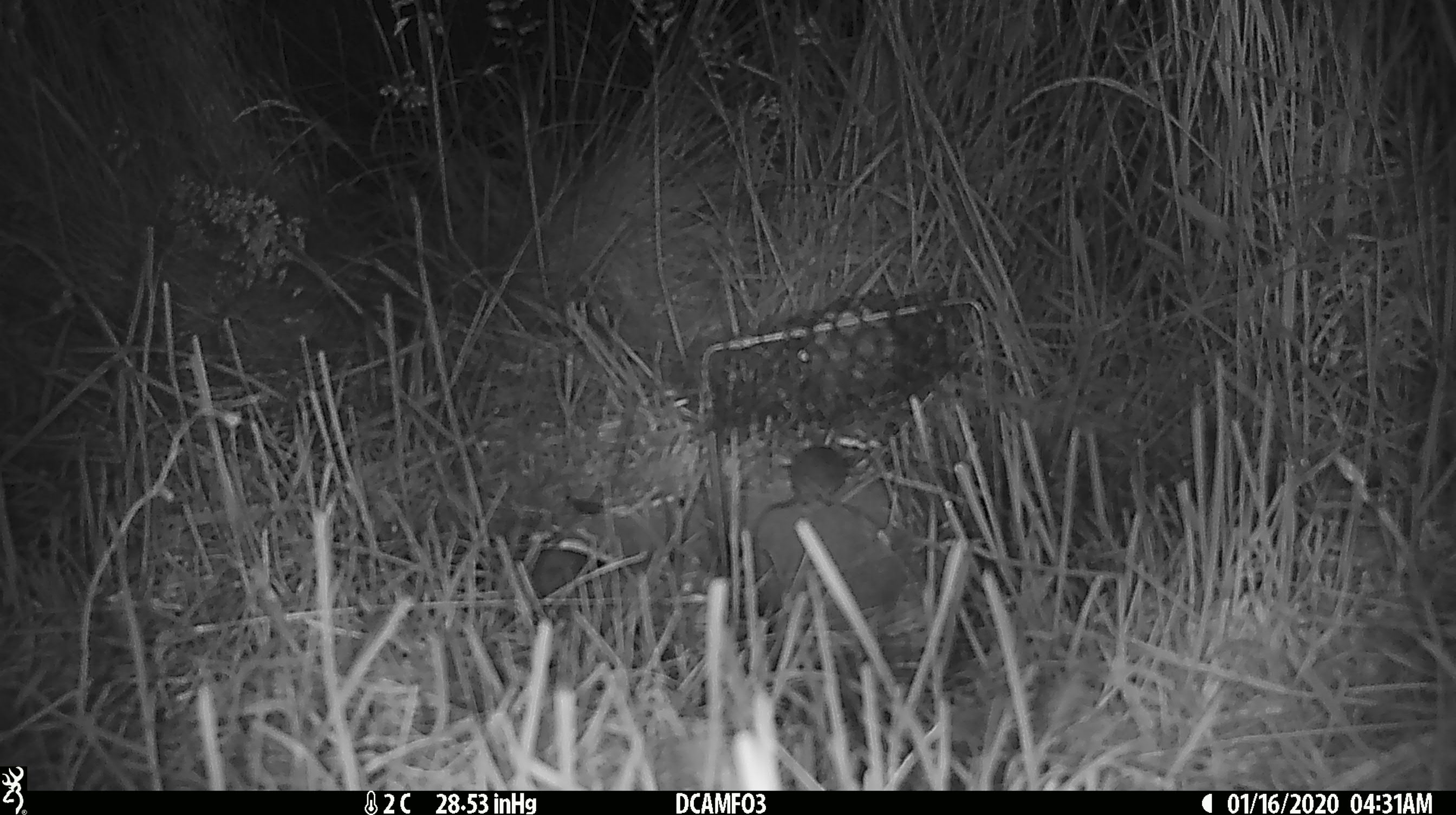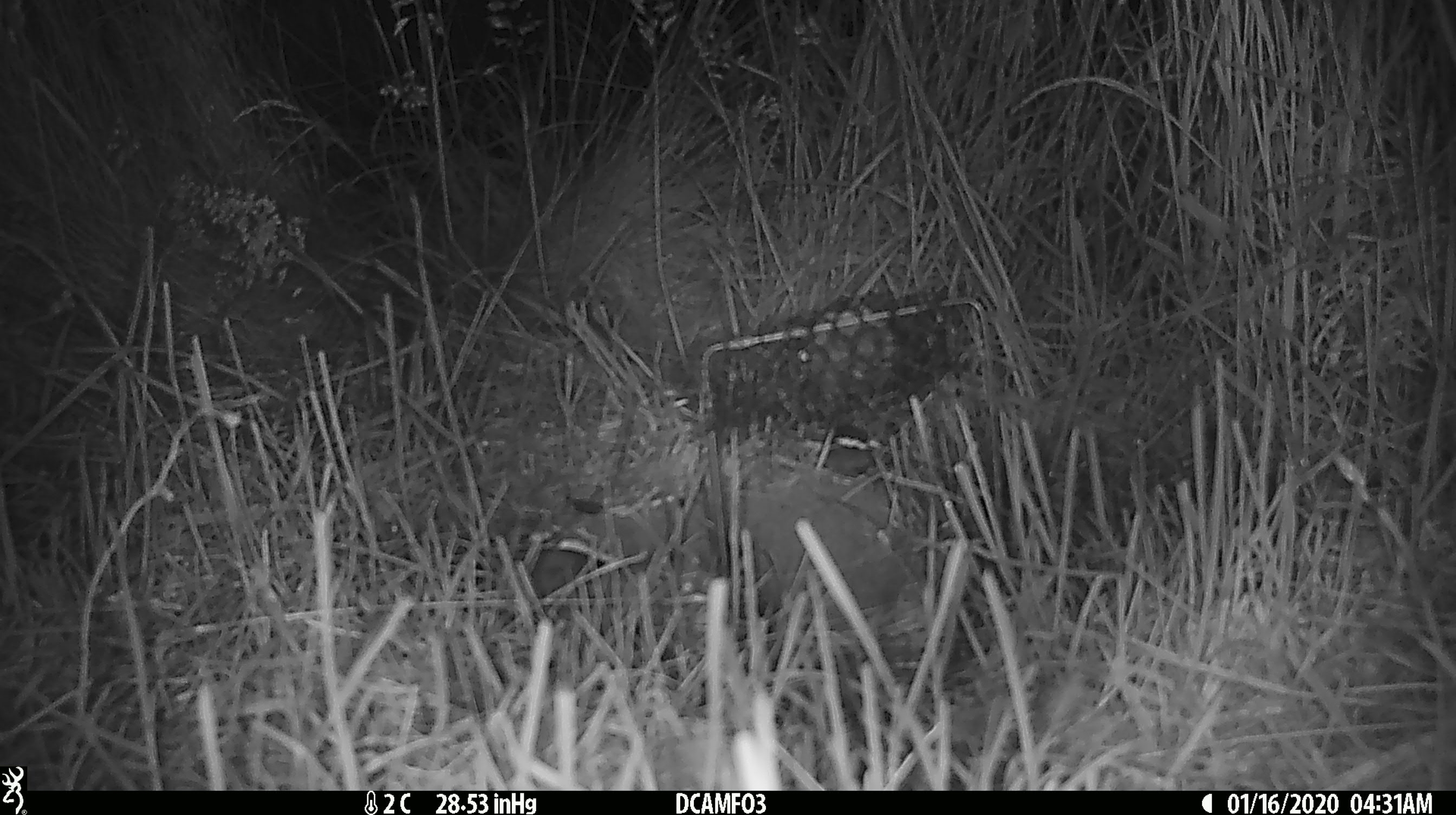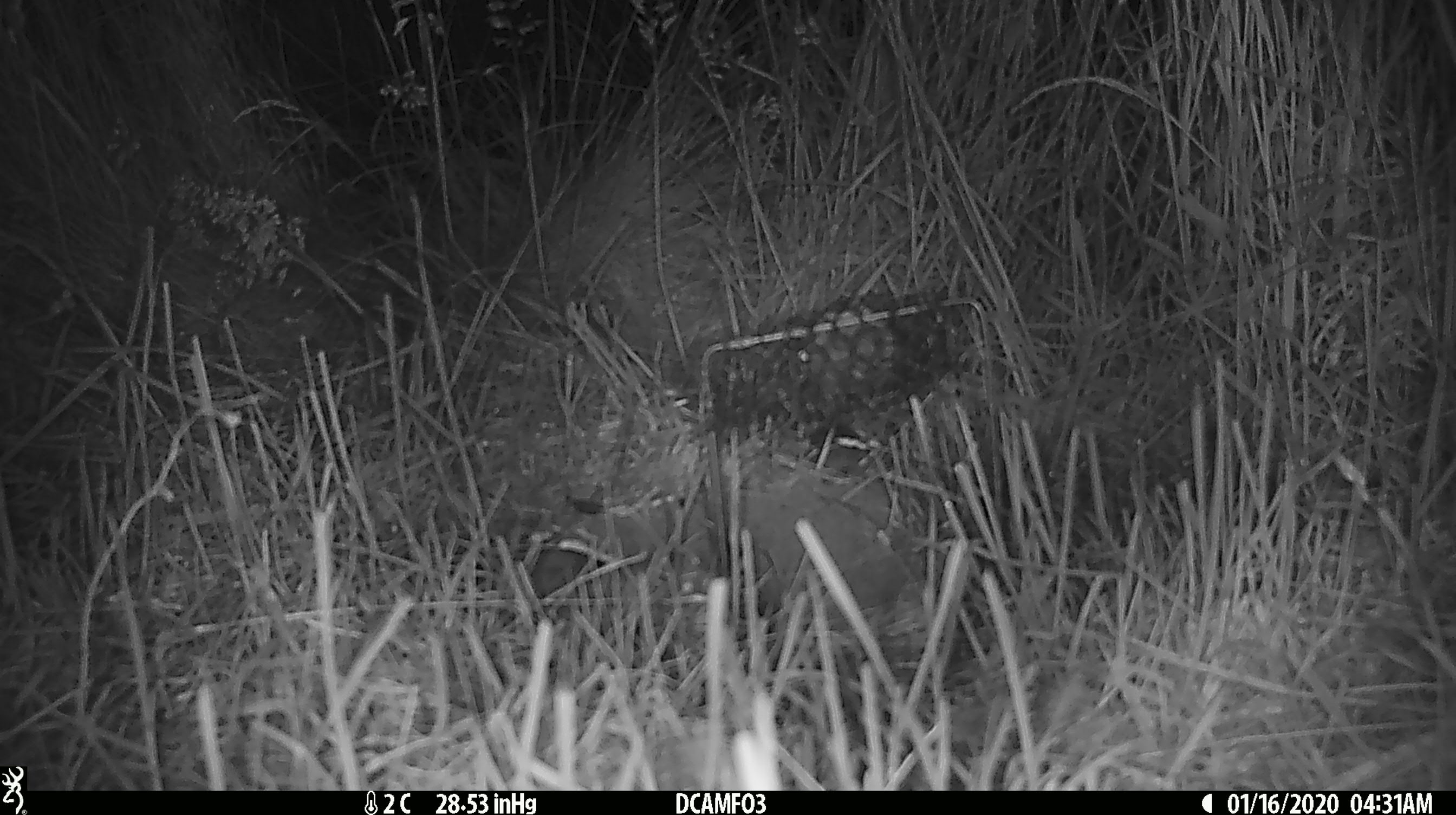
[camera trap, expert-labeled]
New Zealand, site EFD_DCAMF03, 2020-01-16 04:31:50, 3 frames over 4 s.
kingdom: Animalia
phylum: Chordata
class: Mammalia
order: Rodentia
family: Muridae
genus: Mus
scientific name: Mus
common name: mouse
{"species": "mouse (Mus)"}